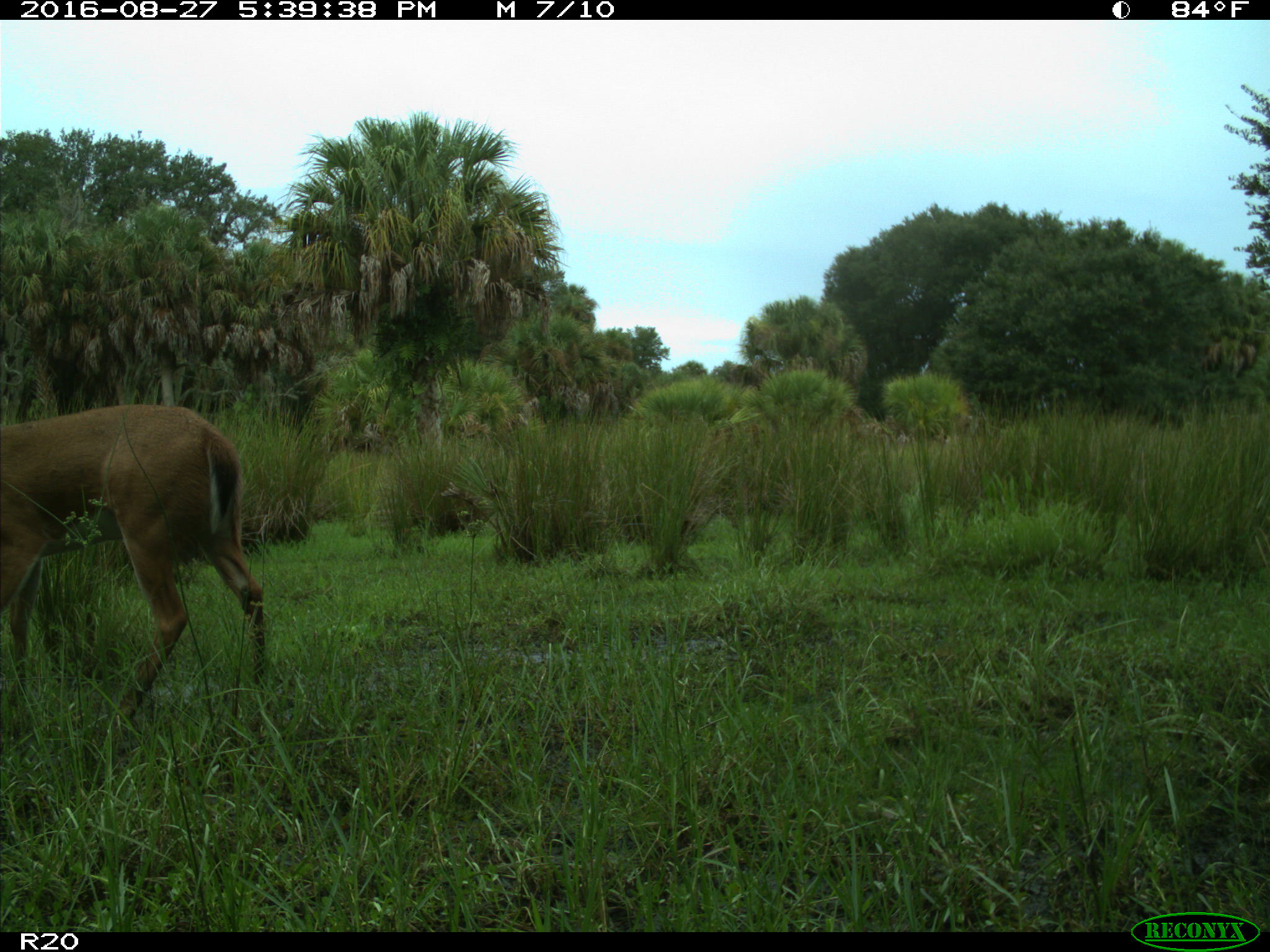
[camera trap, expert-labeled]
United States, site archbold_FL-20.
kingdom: Animalia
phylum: Chordata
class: Mammalia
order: Artiodactyla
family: Cervidae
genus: Odocoileus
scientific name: Odocoileus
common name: deer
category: unidentified deer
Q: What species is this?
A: Unidentified deer (deer) (Odocoileus).